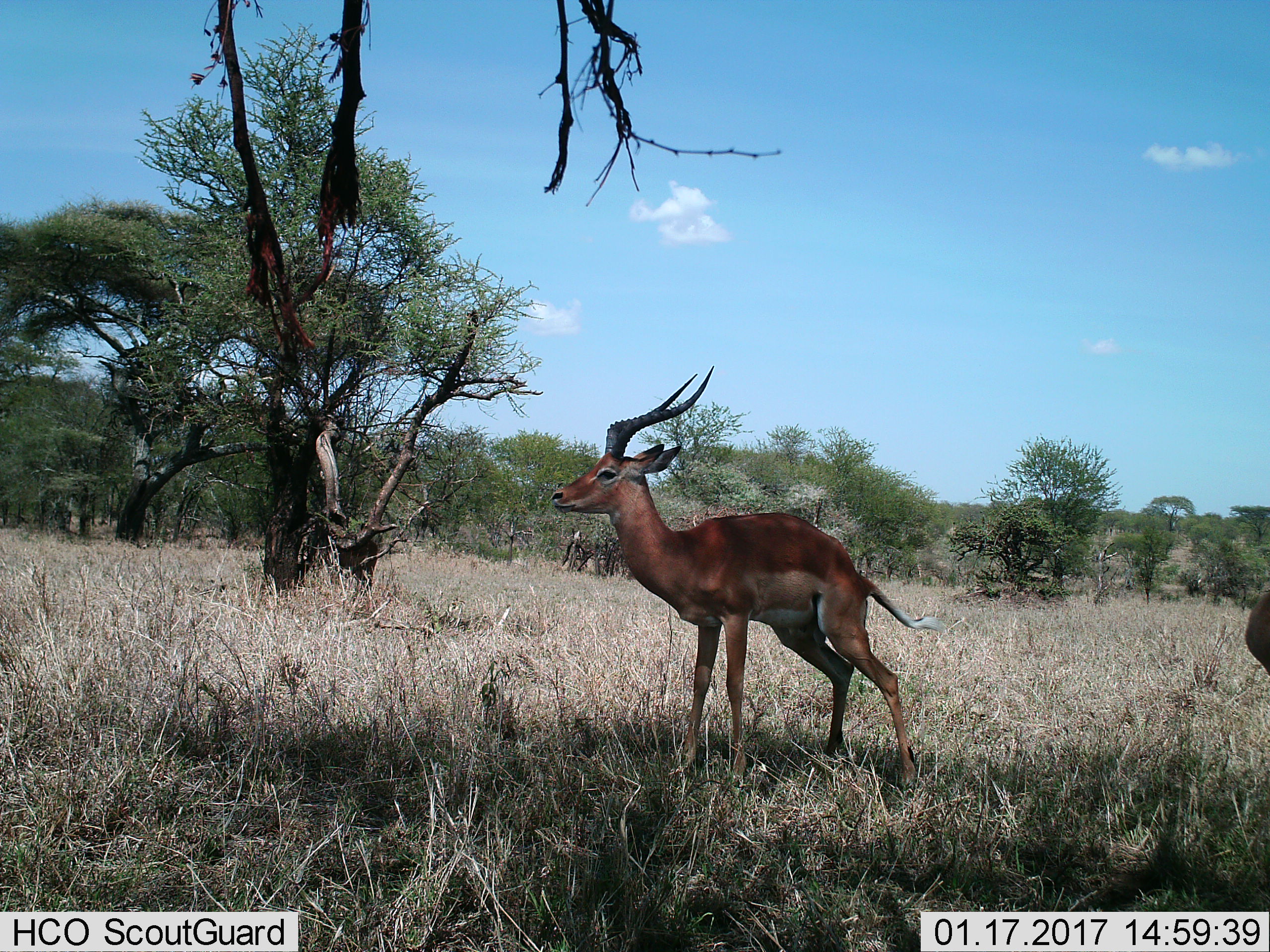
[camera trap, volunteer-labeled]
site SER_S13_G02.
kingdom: Animalia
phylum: Chordata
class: Mammalia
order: Artiodactyla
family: Bovidae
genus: Aepyceros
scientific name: Aepyceros melampus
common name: impala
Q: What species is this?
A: Impala (Aepyceros melampus).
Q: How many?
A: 1.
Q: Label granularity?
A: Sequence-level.